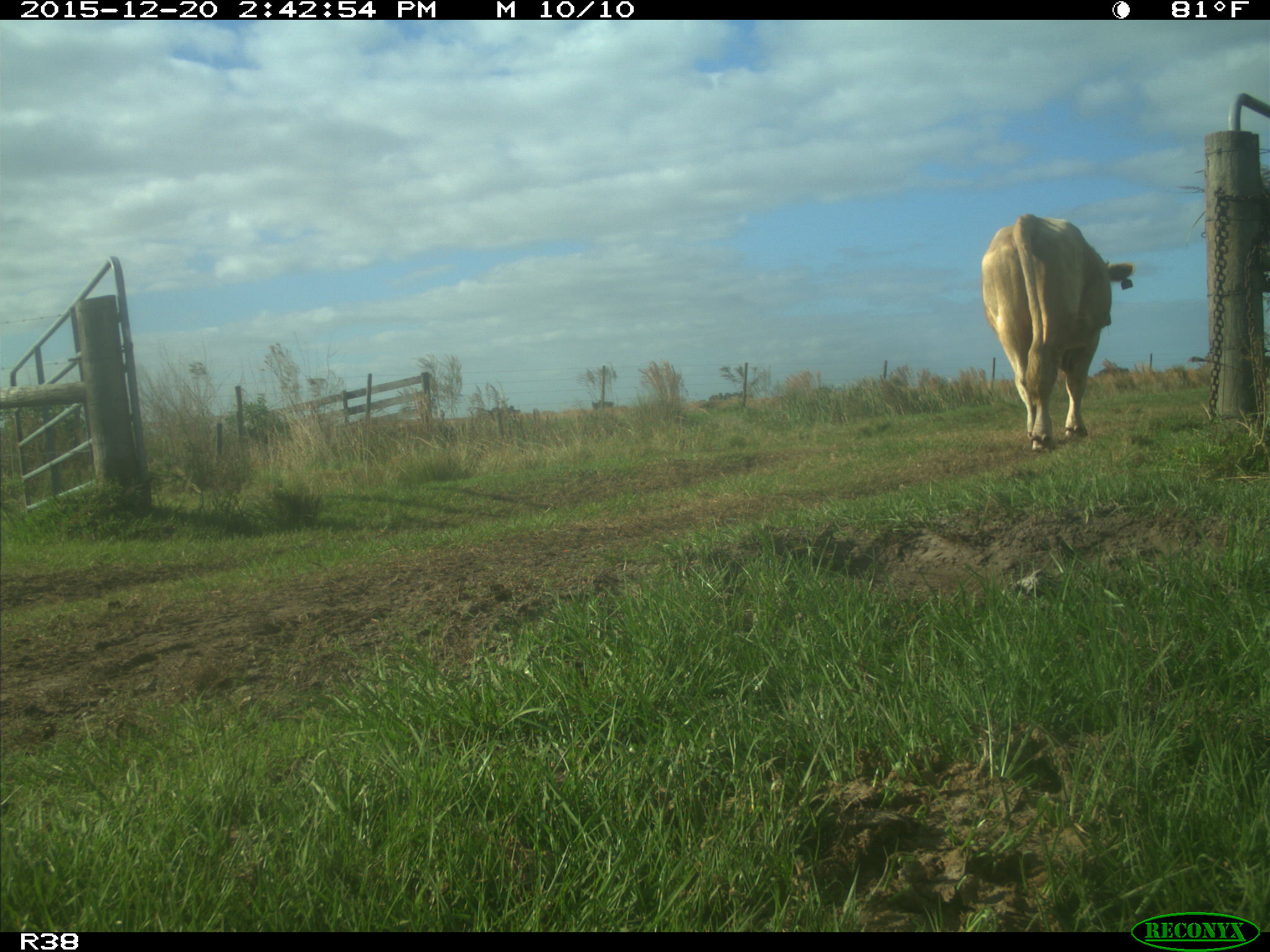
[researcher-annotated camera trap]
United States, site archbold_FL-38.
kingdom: Animalia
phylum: Chordata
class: Mammalia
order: Artiodactyla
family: Bovidae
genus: Bos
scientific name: Bos taurus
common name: domestic cow